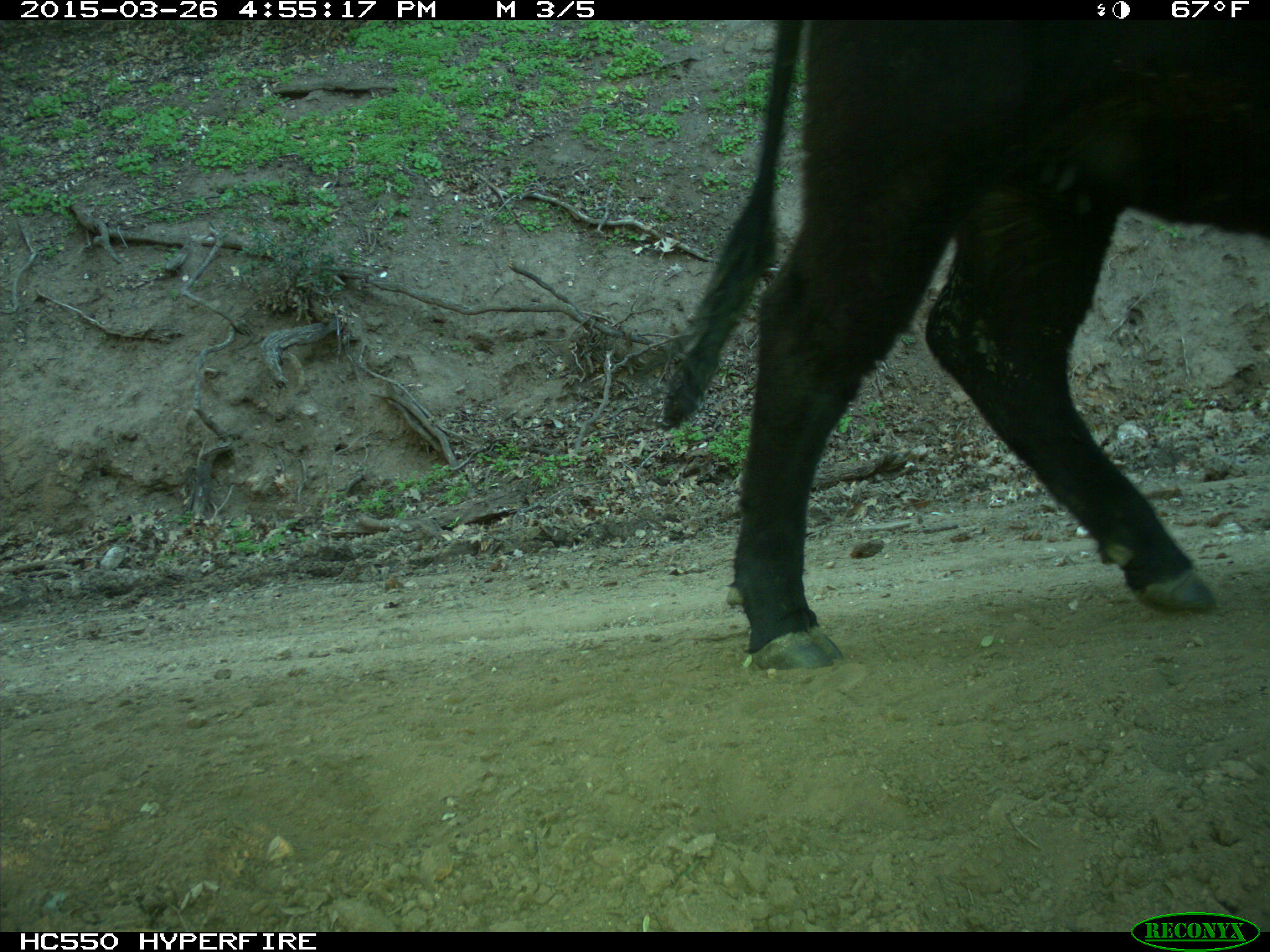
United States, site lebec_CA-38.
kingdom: Animalia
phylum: Chordata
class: Mammalia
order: Artiodactyla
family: Bovidae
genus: Bos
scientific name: Bos taurus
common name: domestic cow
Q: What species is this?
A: Bos taurus (domestic cow).